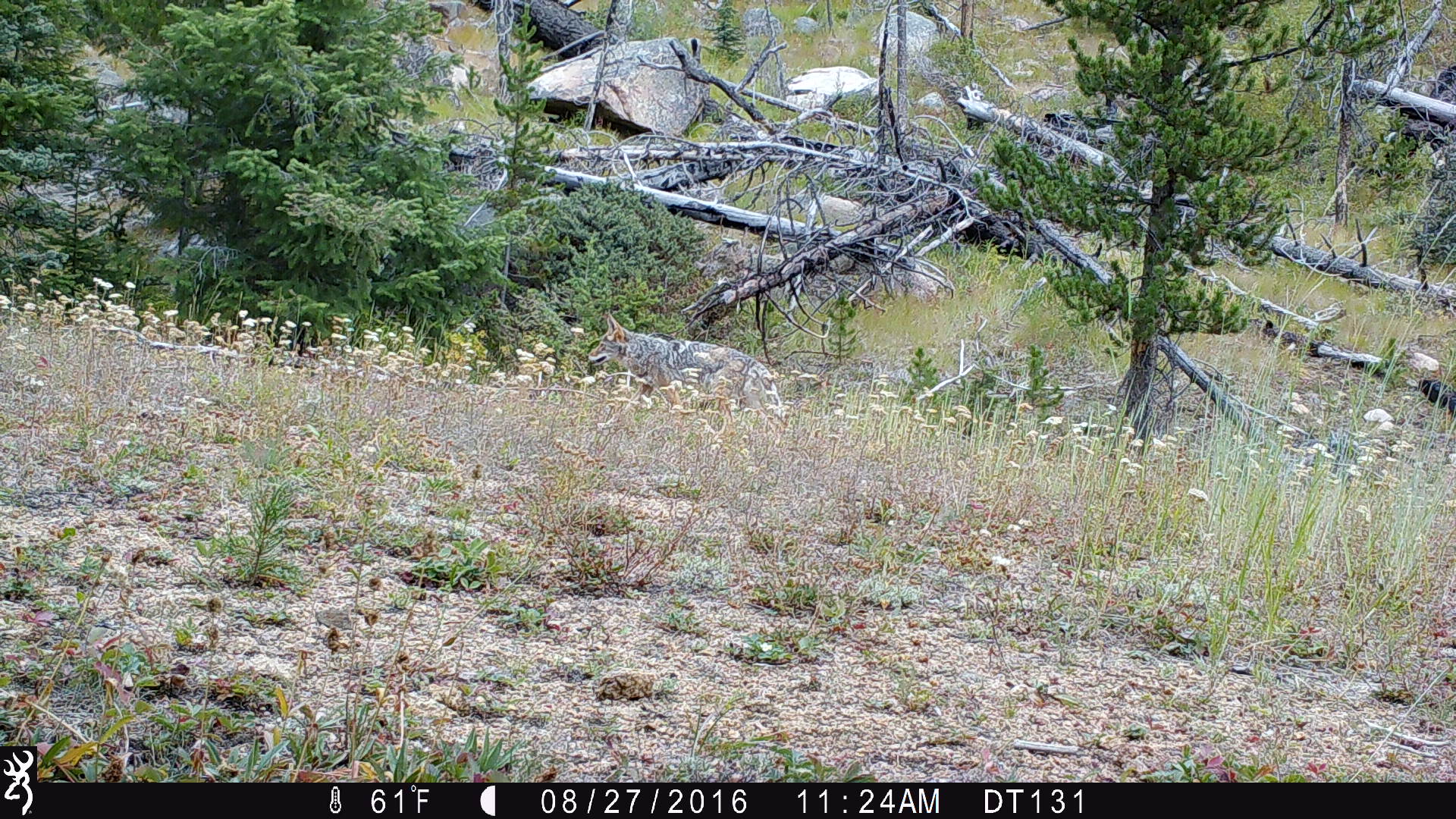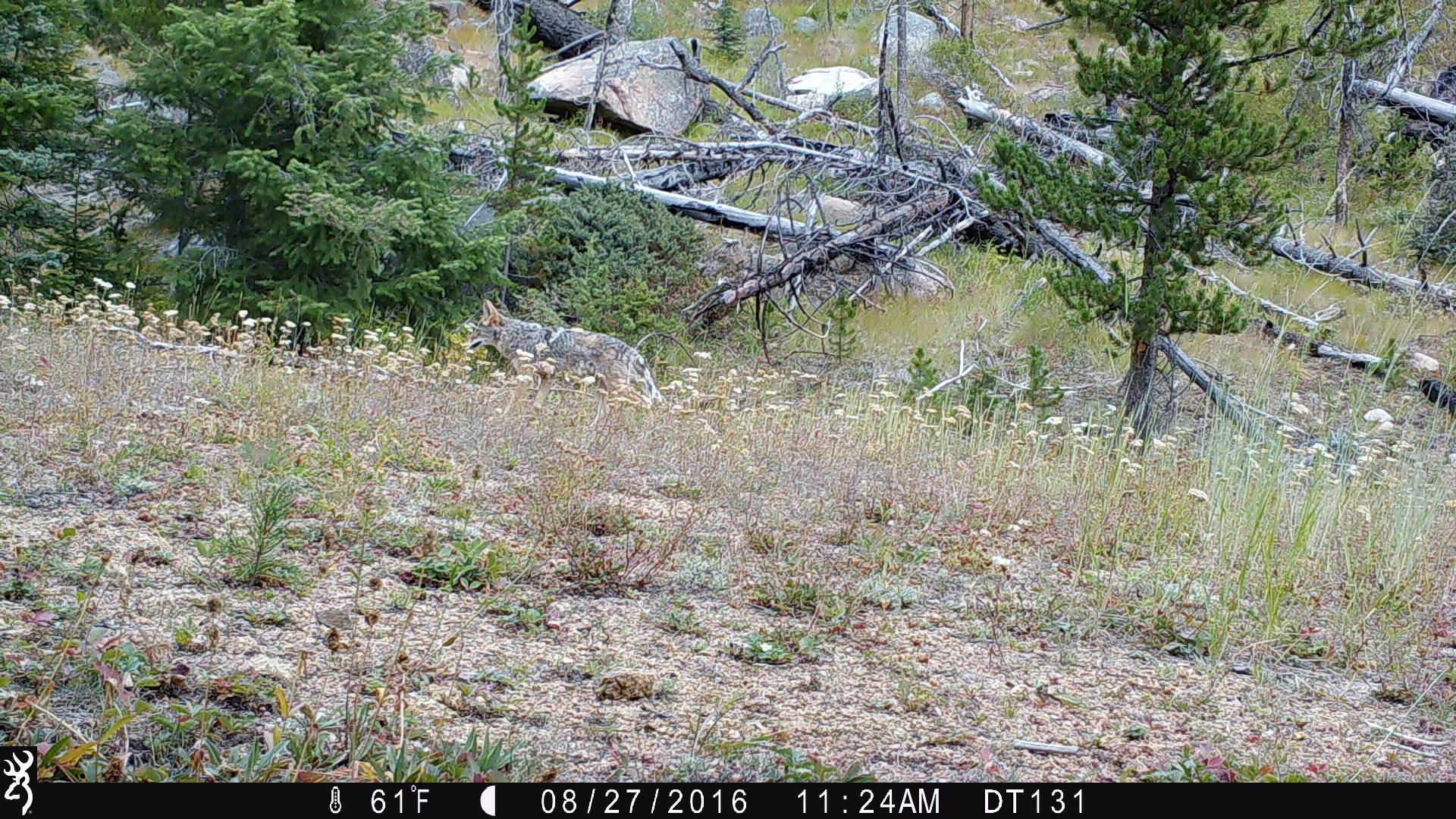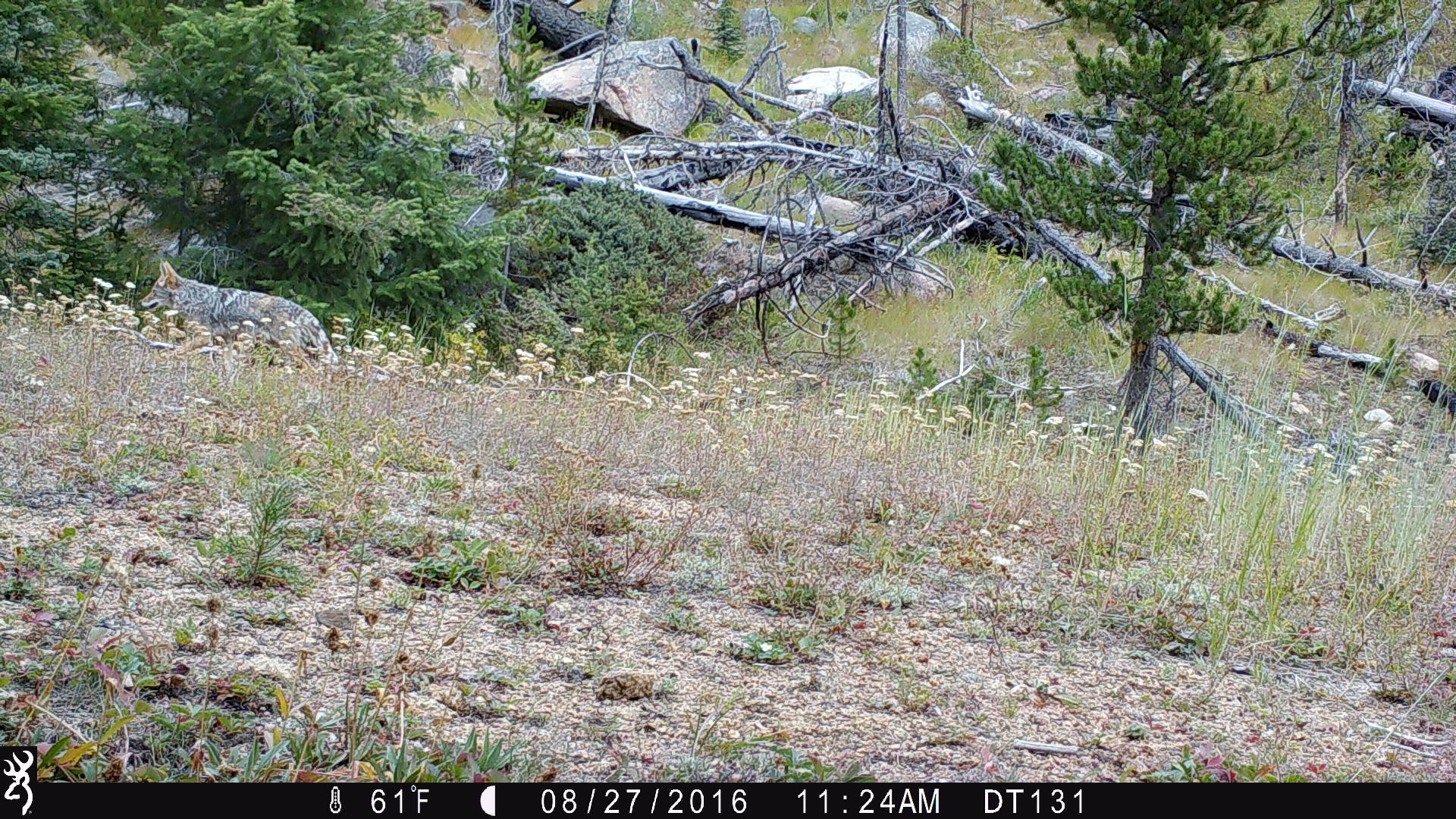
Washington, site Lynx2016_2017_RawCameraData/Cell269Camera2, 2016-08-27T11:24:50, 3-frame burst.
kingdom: Animalia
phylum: Chordata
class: Mammalia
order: Carnivora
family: Canidae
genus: Canis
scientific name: Canis latrans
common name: coyote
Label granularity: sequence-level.